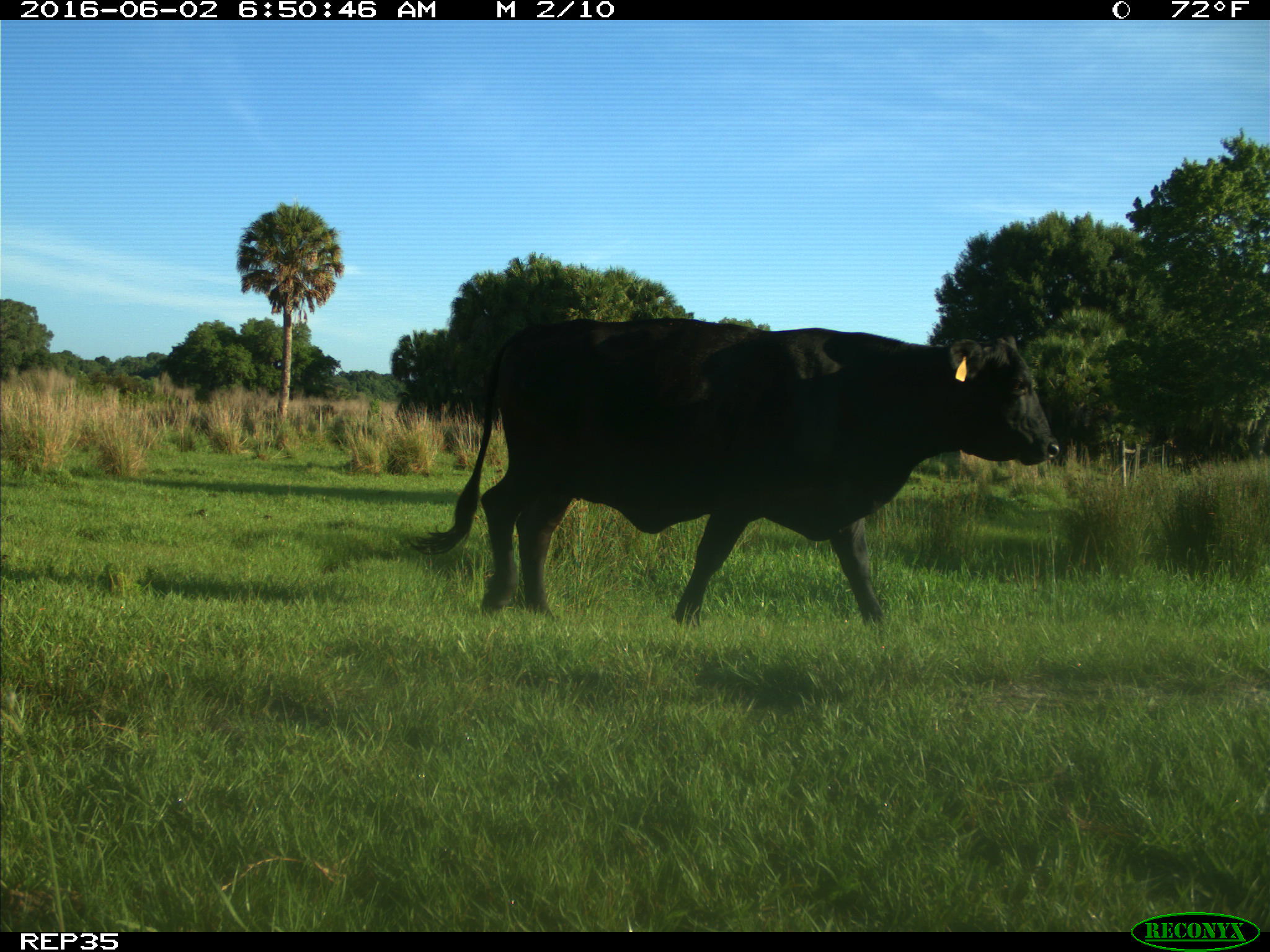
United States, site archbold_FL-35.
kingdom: Animalia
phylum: Chordata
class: Mammalia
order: Artiodactyla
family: Bovidae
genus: Bos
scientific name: Bos taurus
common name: domestic cow